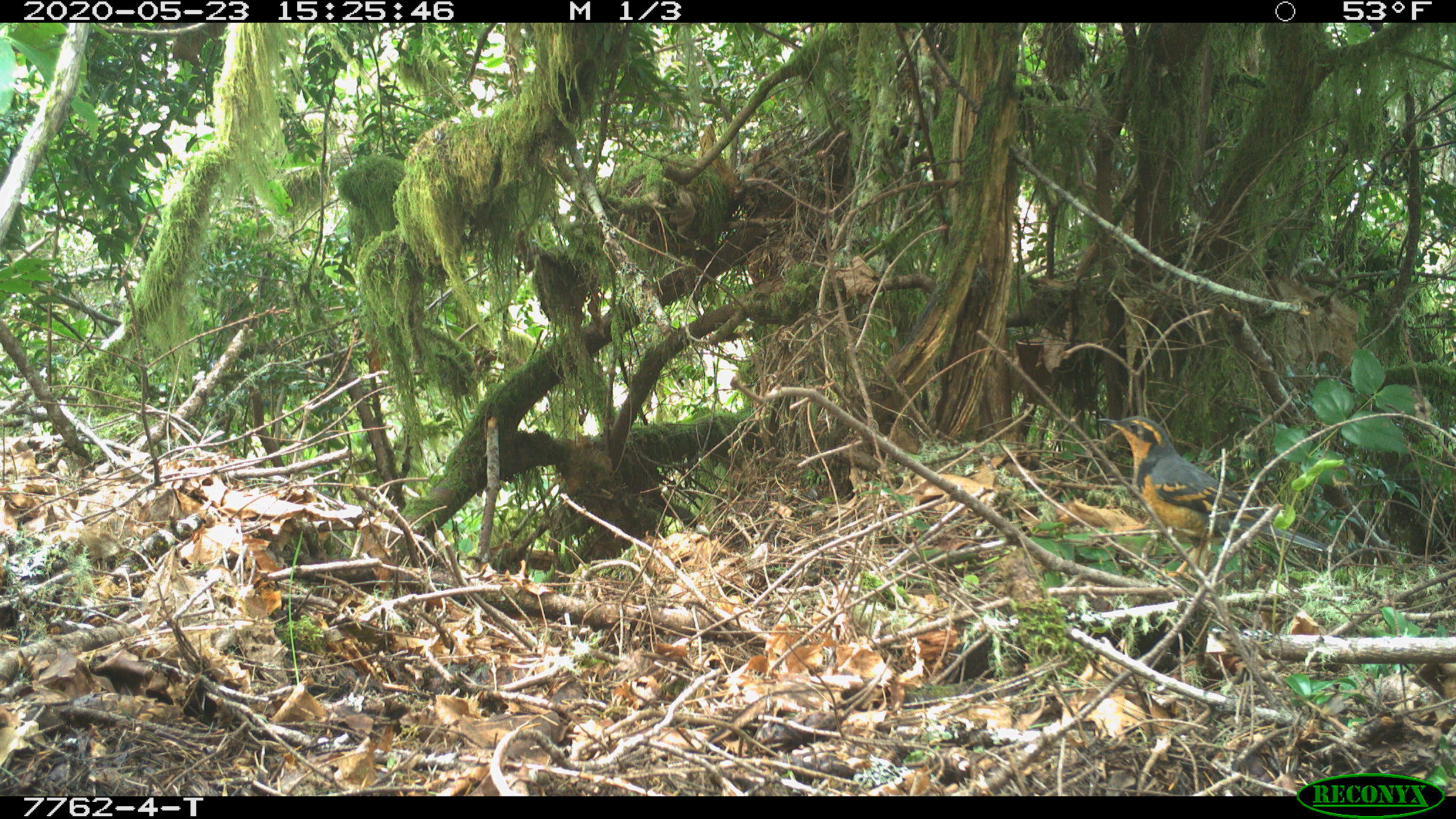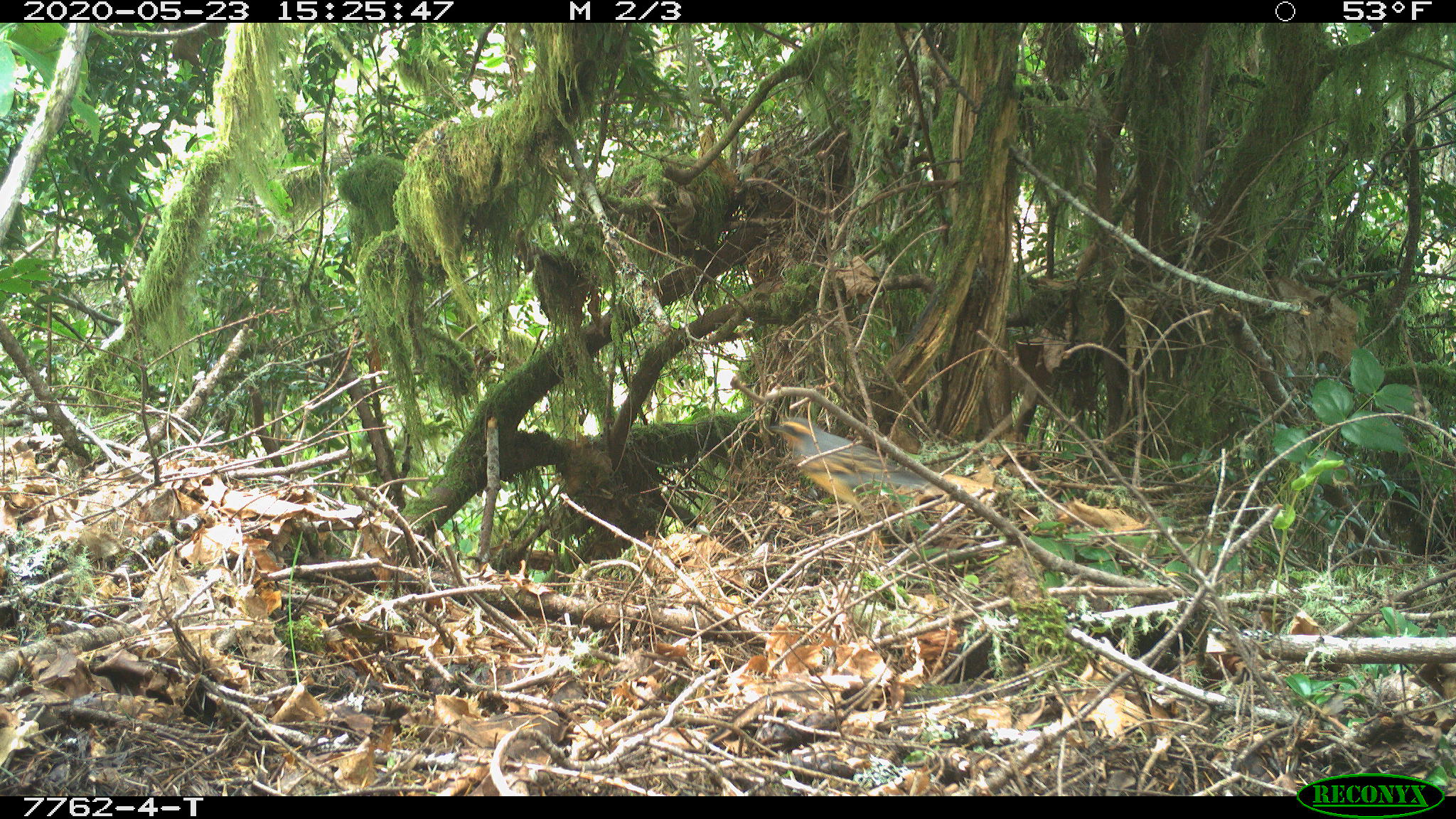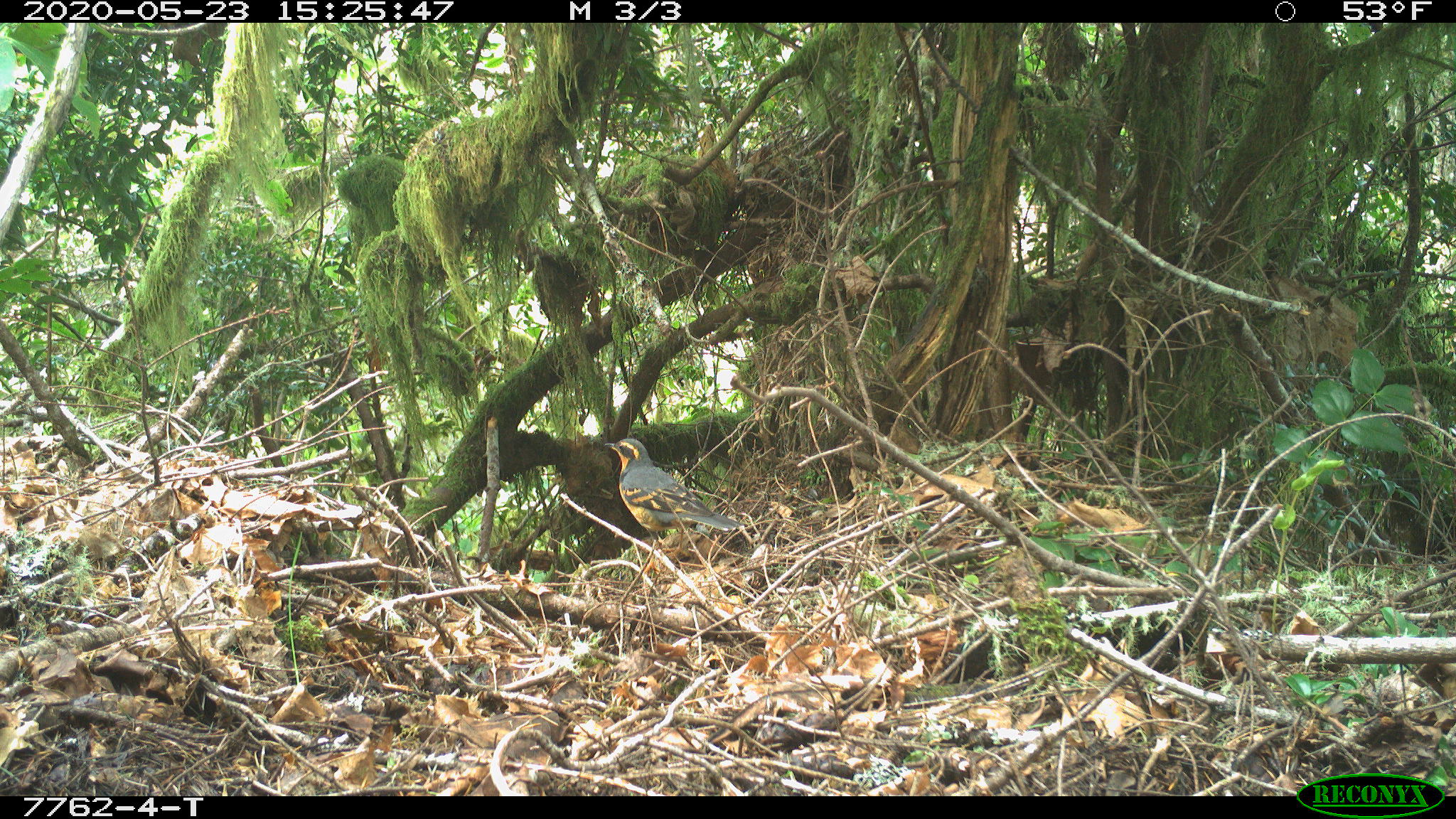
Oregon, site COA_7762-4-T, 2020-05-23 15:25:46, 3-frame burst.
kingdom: Animalia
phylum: Chordata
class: Aves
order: Passeriformes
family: Turdidae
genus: Ixoreus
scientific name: Ixoreus naevius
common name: varied thrush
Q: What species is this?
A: Varied thrush (Ixoreus naevius).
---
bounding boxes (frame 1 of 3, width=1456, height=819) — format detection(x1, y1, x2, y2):
varied thrush: detection(1095, 412, 1331, 566)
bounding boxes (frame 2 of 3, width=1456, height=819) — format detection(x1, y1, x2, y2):
varied thrush: detection(767, 416, 930, 513)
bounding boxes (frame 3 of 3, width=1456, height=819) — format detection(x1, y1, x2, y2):
varied thrush: detection(605, 435, 743, 543)